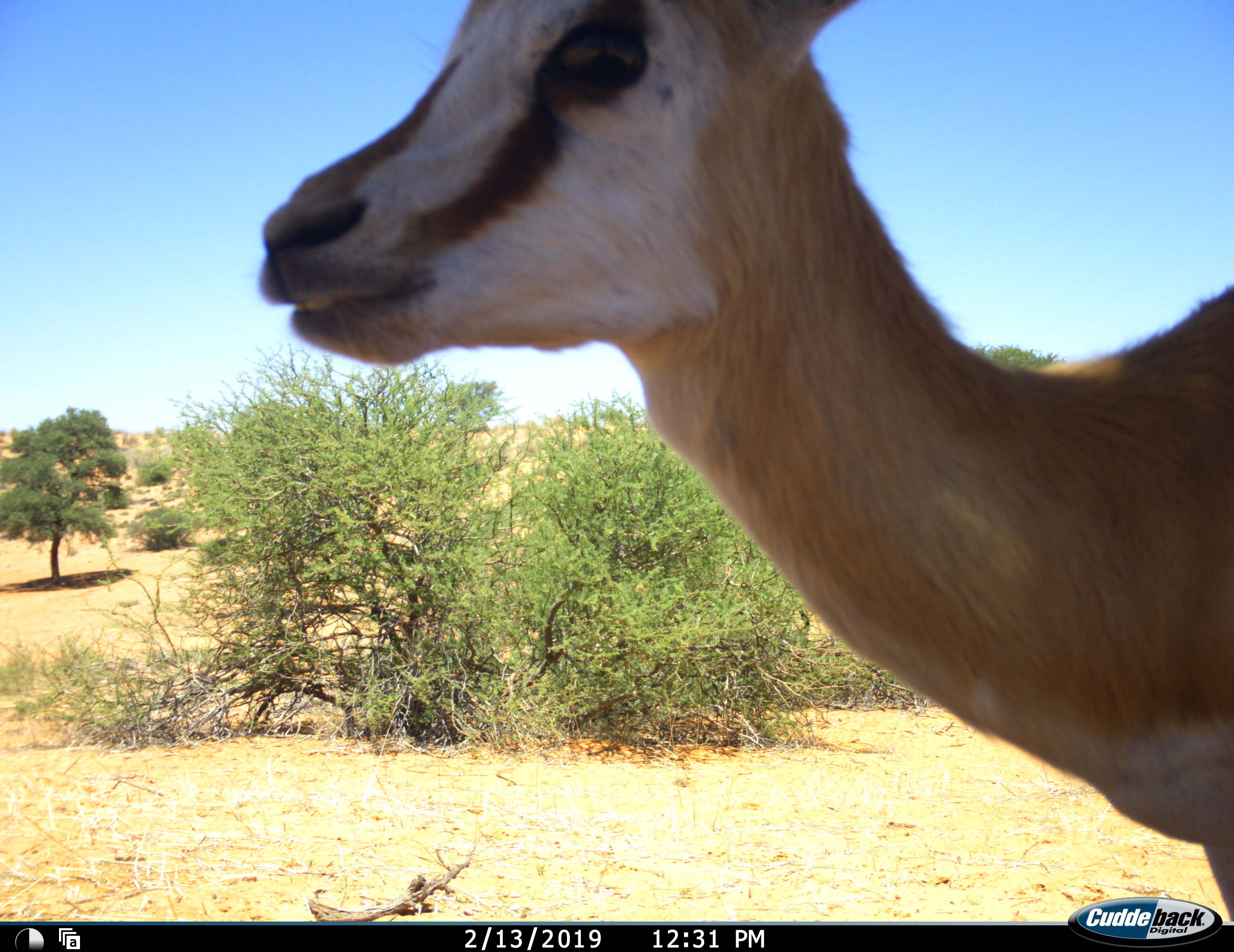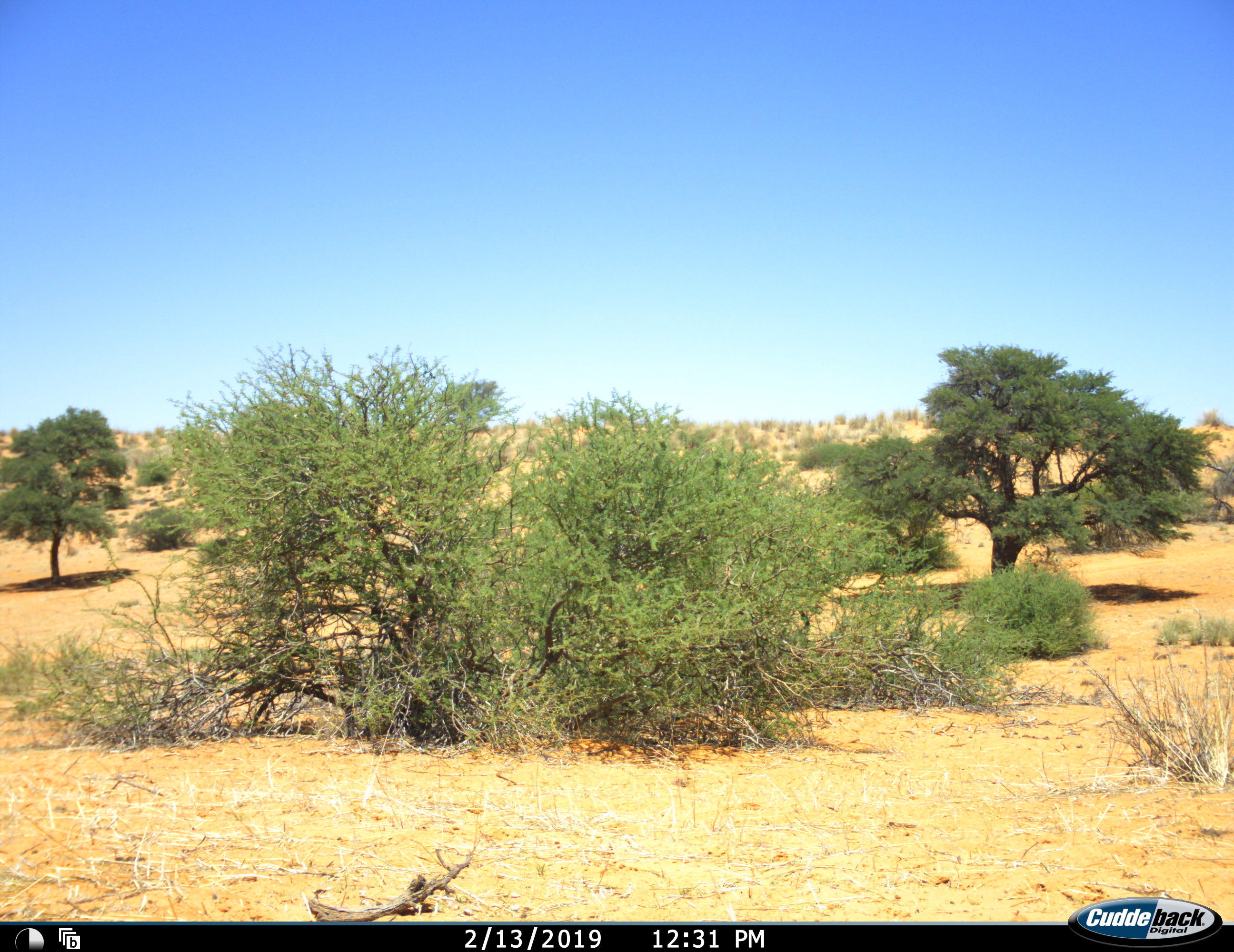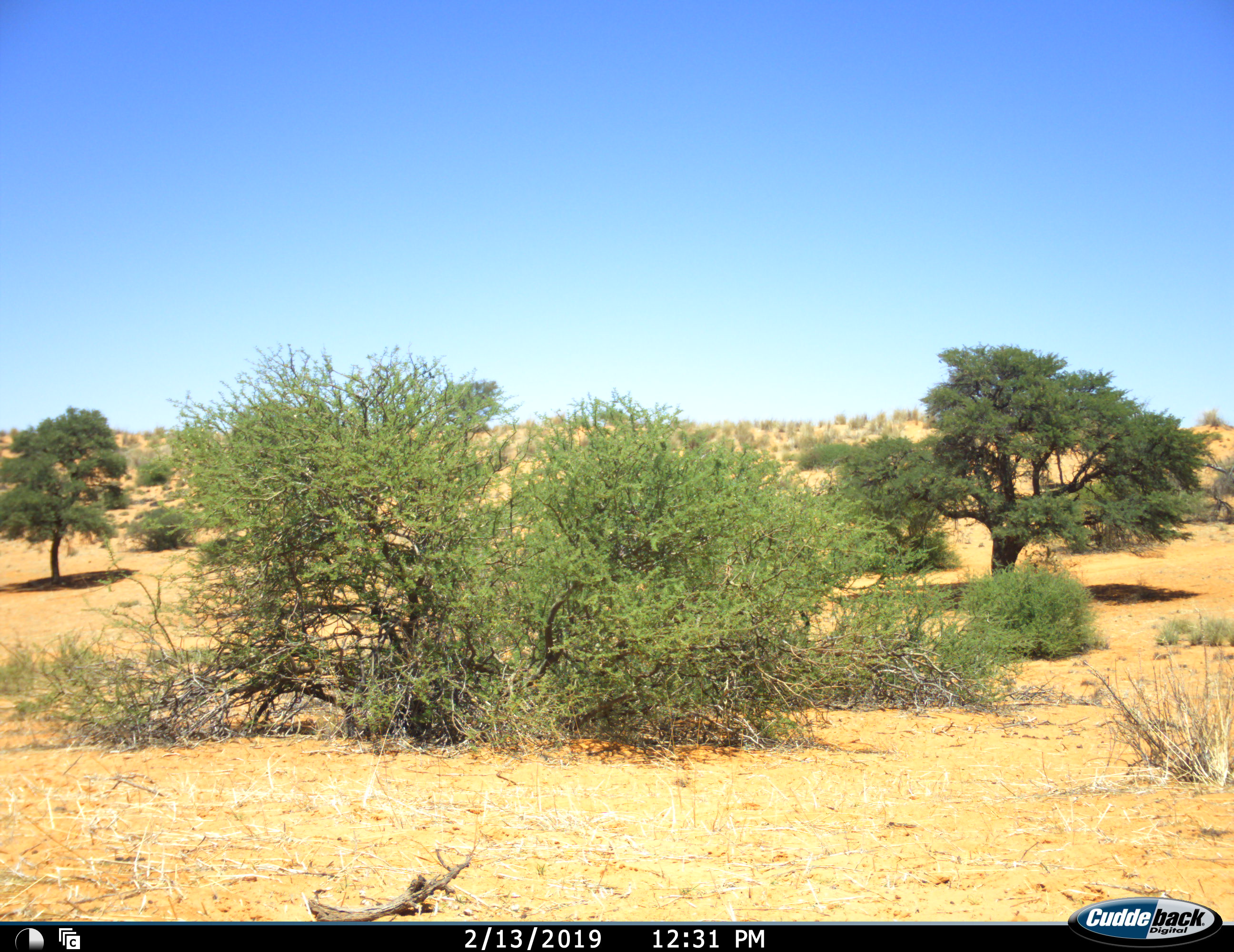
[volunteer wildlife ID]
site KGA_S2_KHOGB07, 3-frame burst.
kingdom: Animalia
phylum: Chordata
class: Mammalia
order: Artiodactyla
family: Bovidae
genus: Antidorcas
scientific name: Antidorcas marsupialis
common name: springbok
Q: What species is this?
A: Springbok (Antidorcas marsupialis).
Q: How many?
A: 1.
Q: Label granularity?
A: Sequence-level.